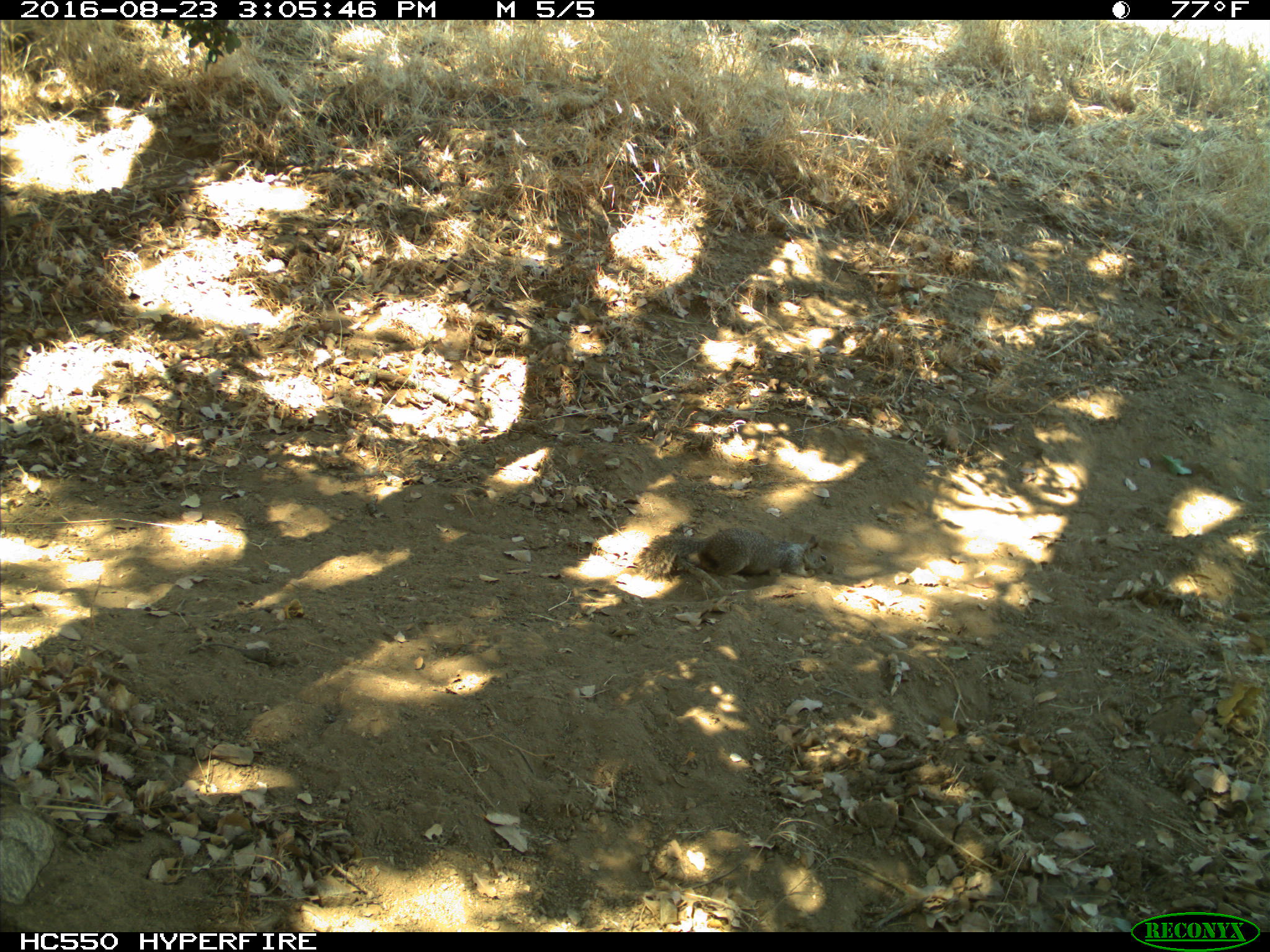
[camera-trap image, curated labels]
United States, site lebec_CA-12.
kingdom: Animalia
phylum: Chordata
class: Mammalia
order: Rodentia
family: Sciuridae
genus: Otospermophilus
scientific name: Otospermophilus beecheyi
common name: california ground squirrel